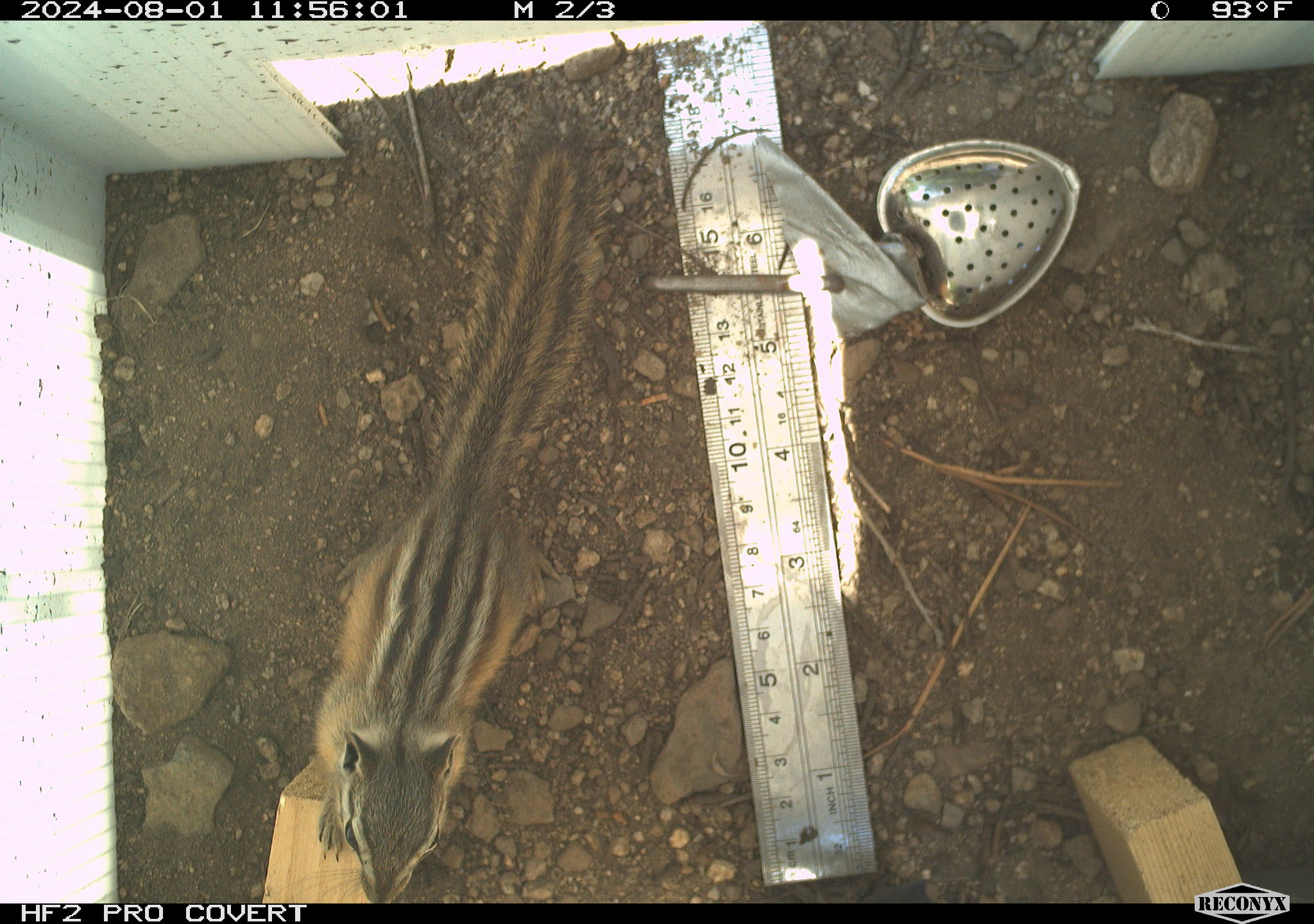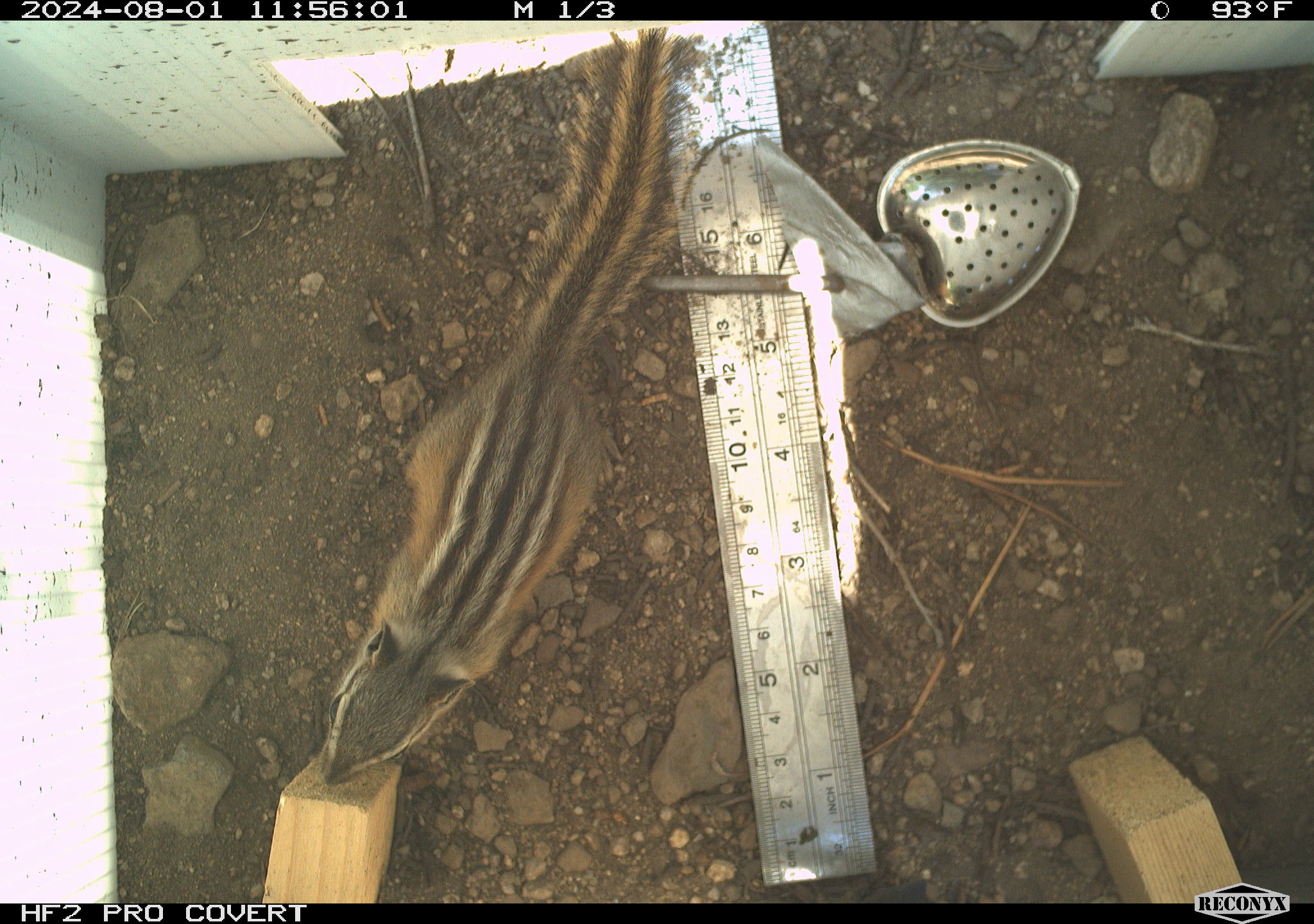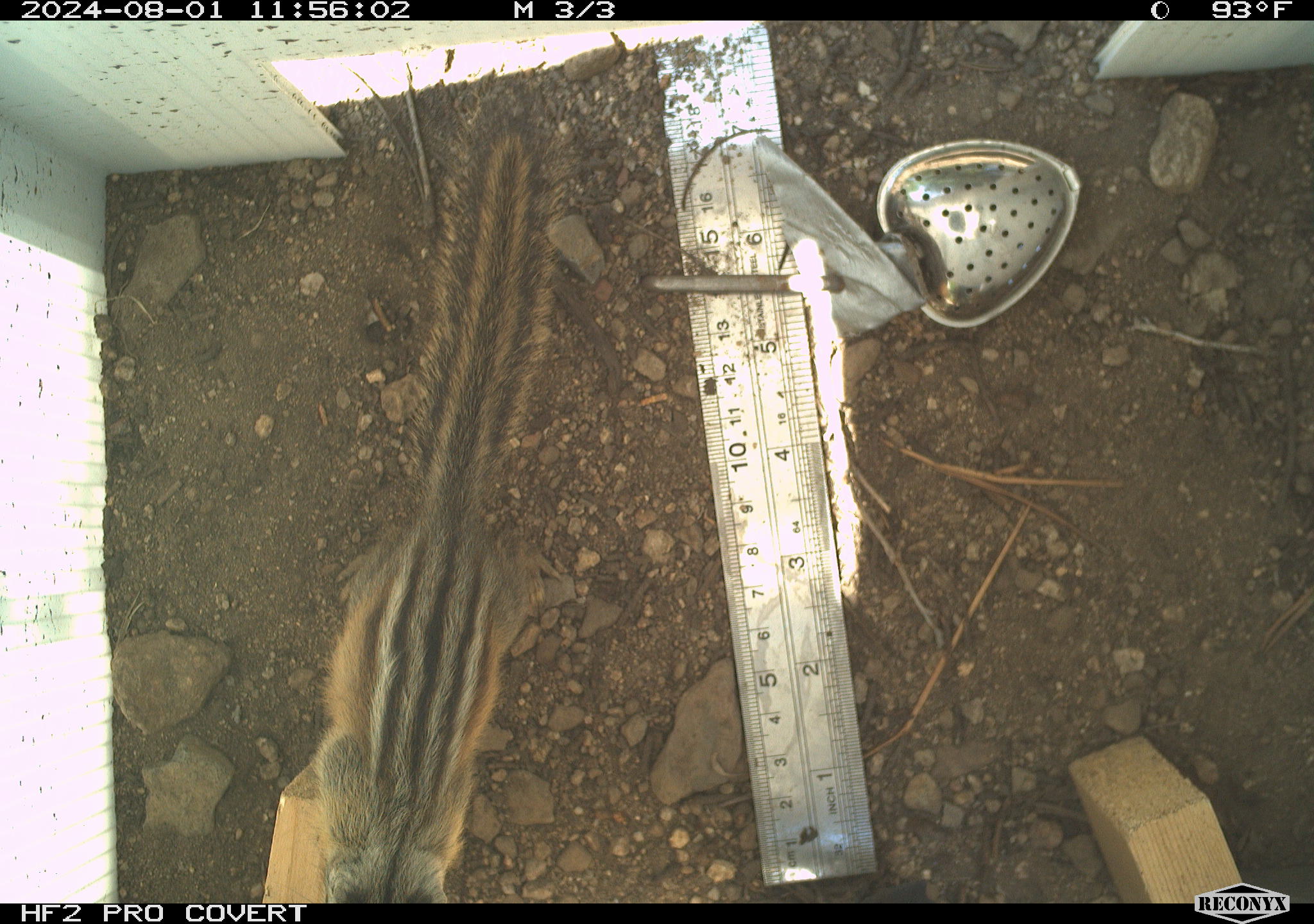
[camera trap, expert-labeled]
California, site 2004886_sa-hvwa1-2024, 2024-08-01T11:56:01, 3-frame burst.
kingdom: Animalia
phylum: Chordata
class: Mammalia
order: Rodentia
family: Sciuridae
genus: Neotamias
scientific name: Neotamias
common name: western chipmunks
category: neotamias species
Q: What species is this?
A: Neotamias species (western chipmunks) (Neotamias).